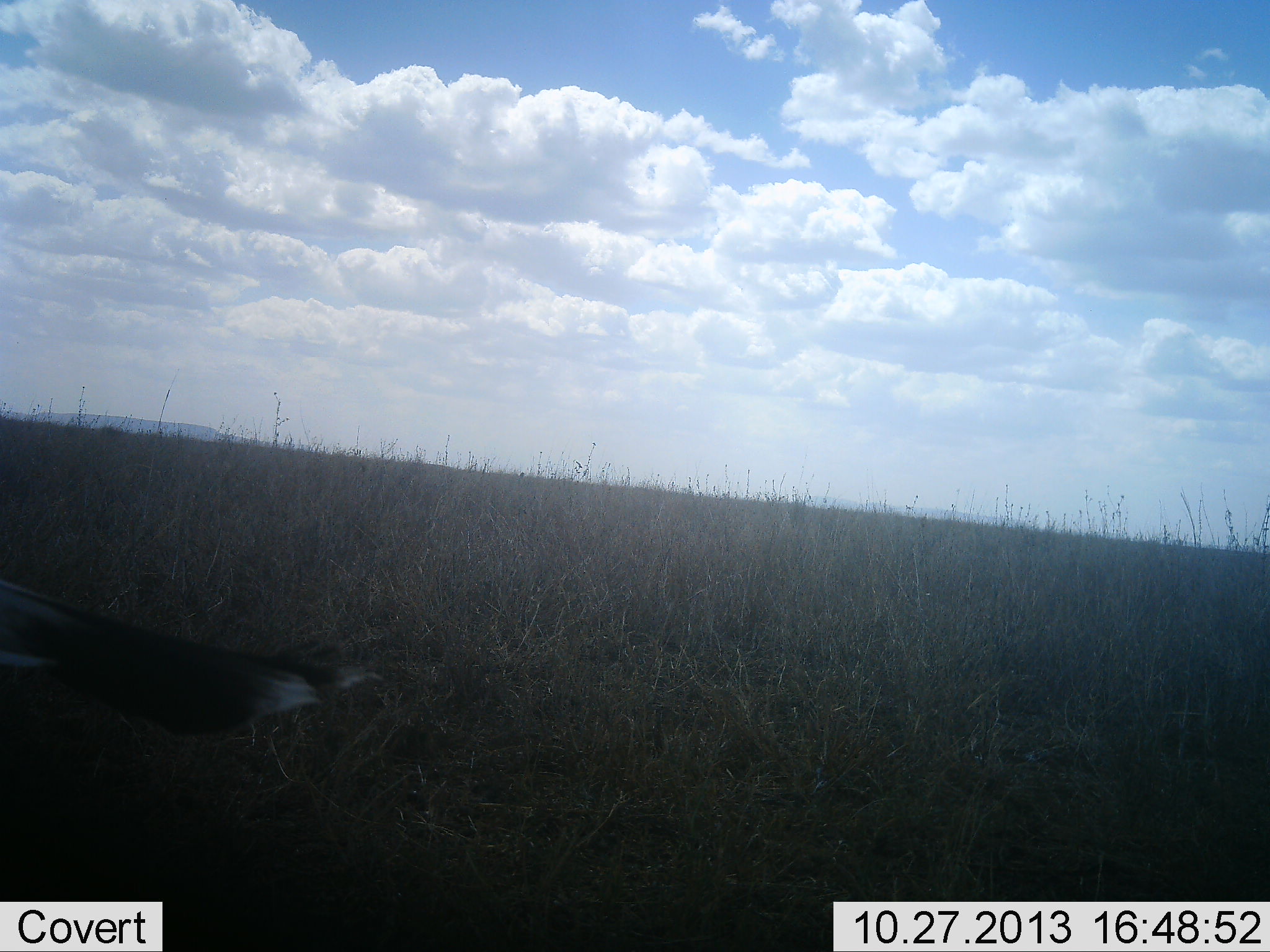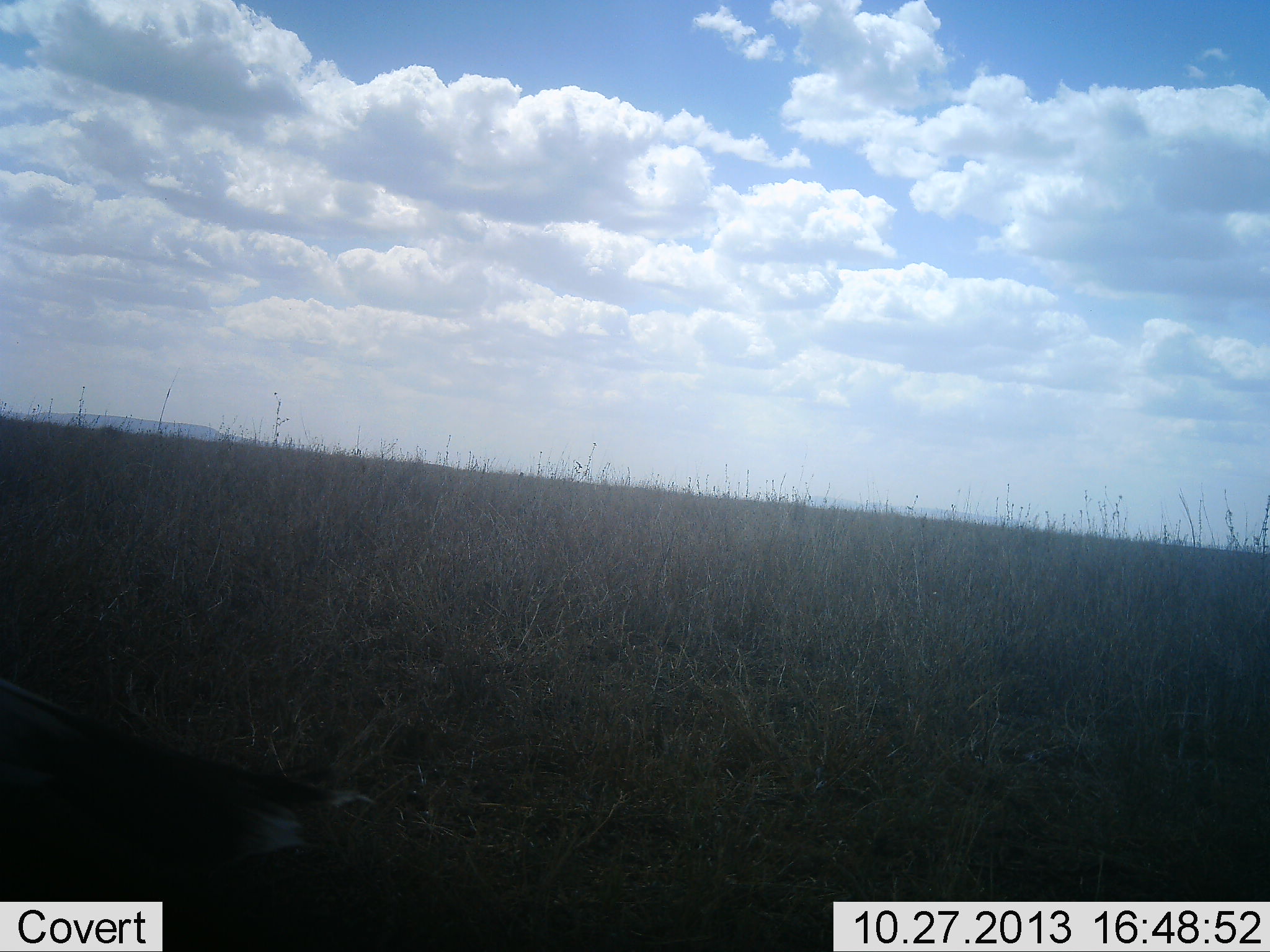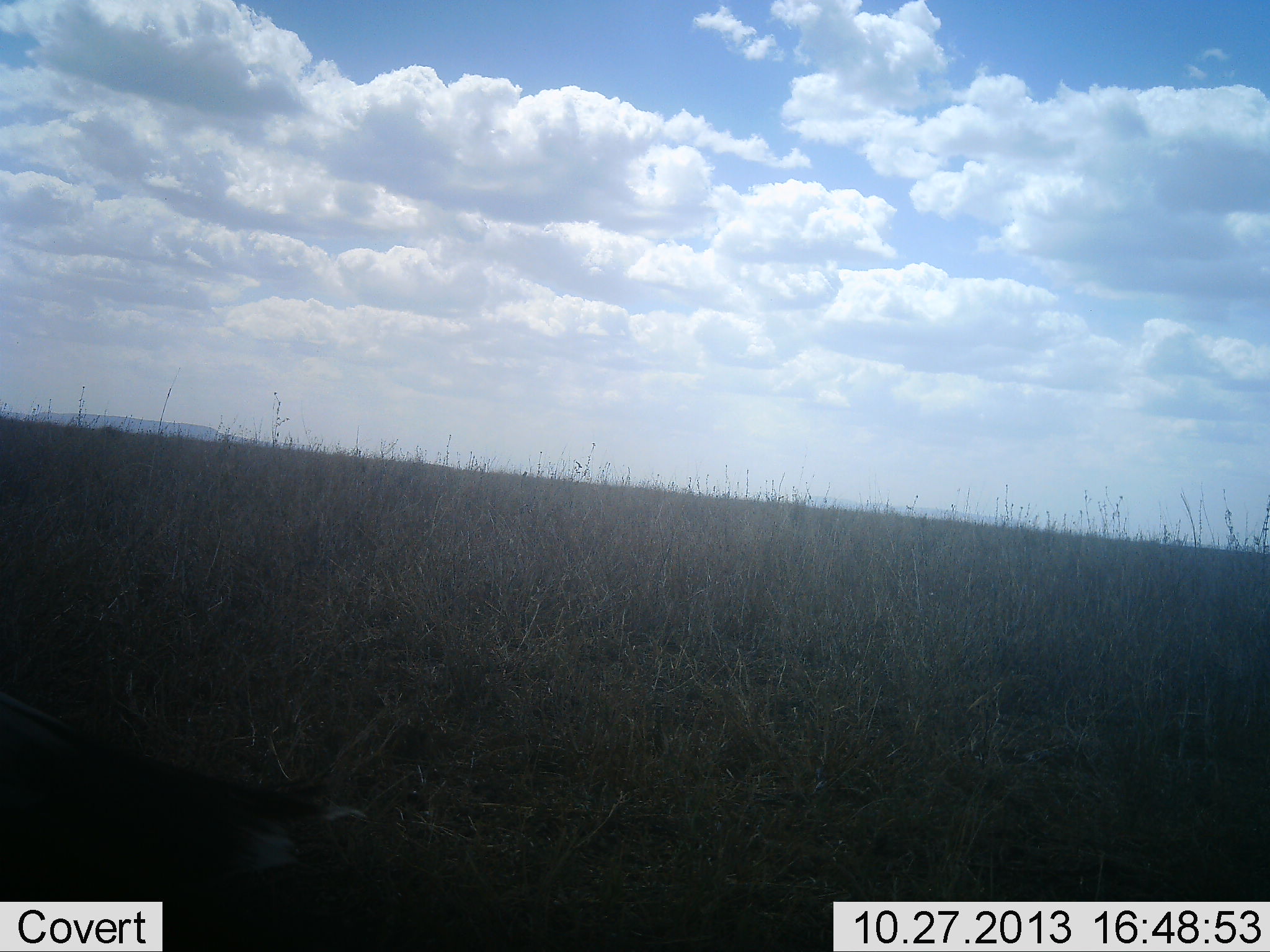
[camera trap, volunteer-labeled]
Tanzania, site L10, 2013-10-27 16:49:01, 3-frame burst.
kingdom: Animalia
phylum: Chordata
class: Aves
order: Accipitriformes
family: Sagittariidae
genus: Sagittarius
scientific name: Sagittarius serpentarius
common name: secretary bird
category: secretarybird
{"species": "secretarybird (secretary bird) (Sagittarius serpentarius)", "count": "1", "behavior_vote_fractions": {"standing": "100%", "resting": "0%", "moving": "0%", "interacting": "0%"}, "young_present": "0%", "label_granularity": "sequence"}